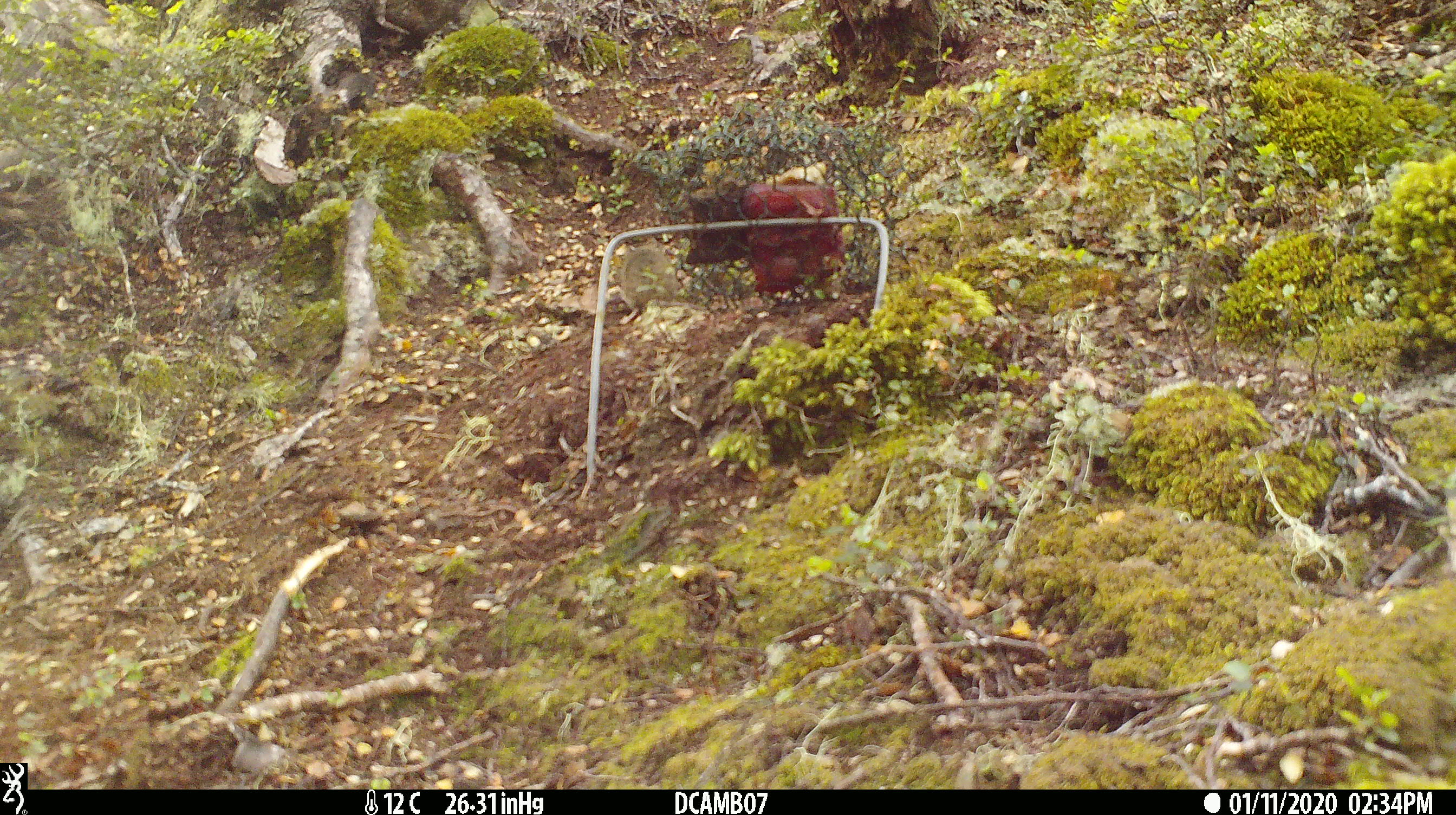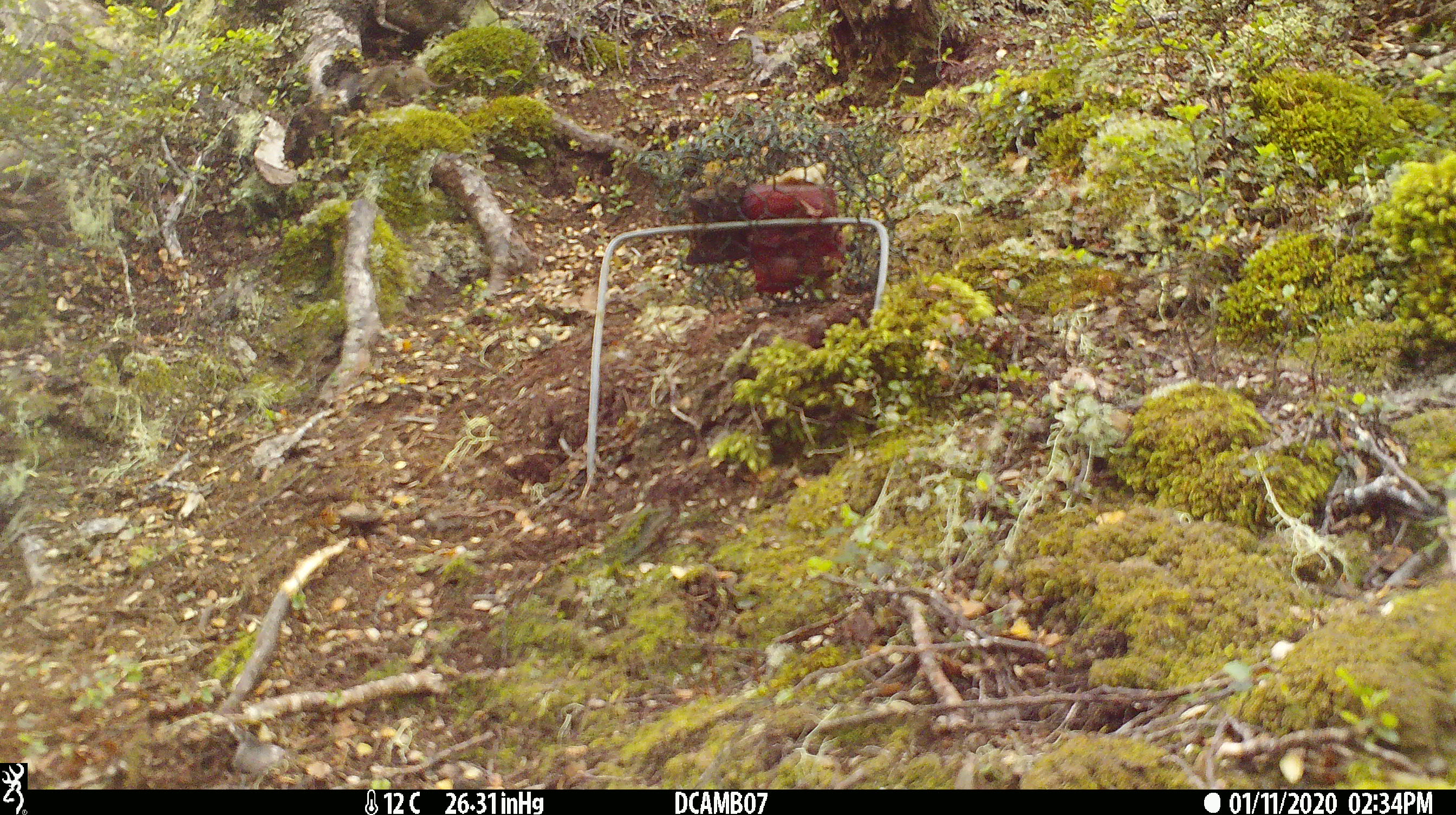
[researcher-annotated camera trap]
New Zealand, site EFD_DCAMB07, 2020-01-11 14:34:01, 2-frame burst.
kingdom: Animalia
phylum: Chordata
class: Mammalia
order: Rodentia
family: Muridae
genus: Mus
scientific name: Mus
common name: mouse